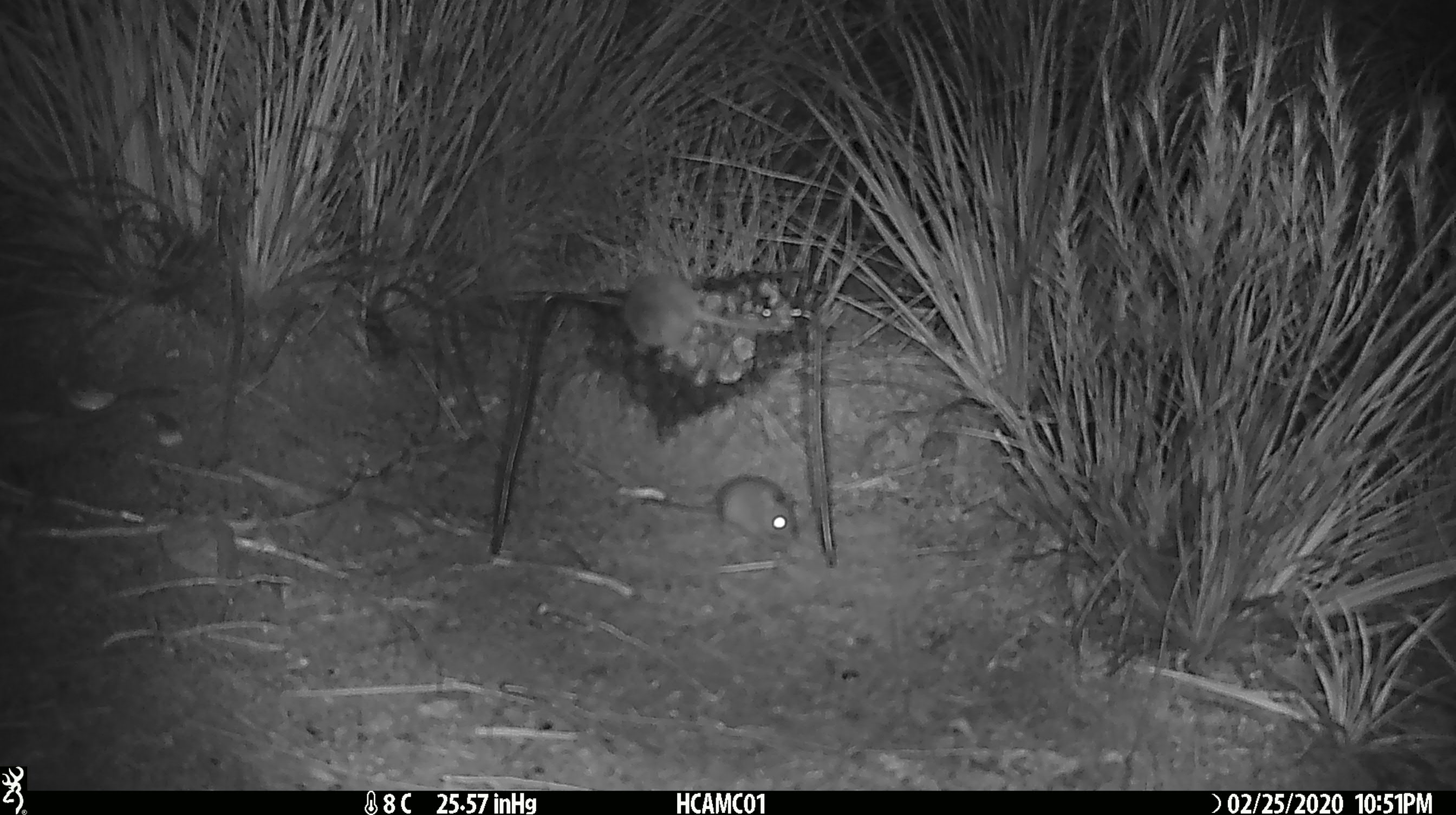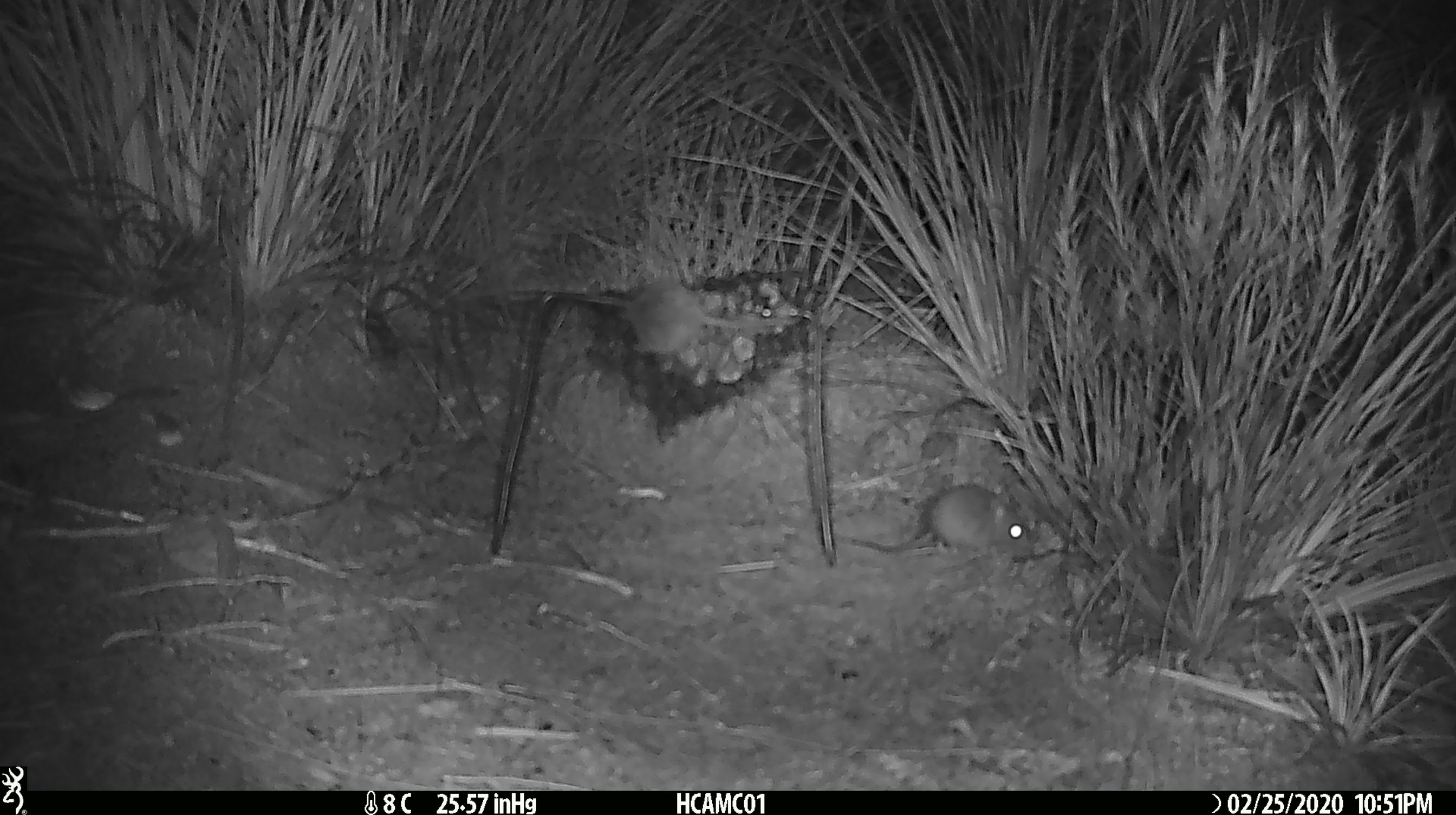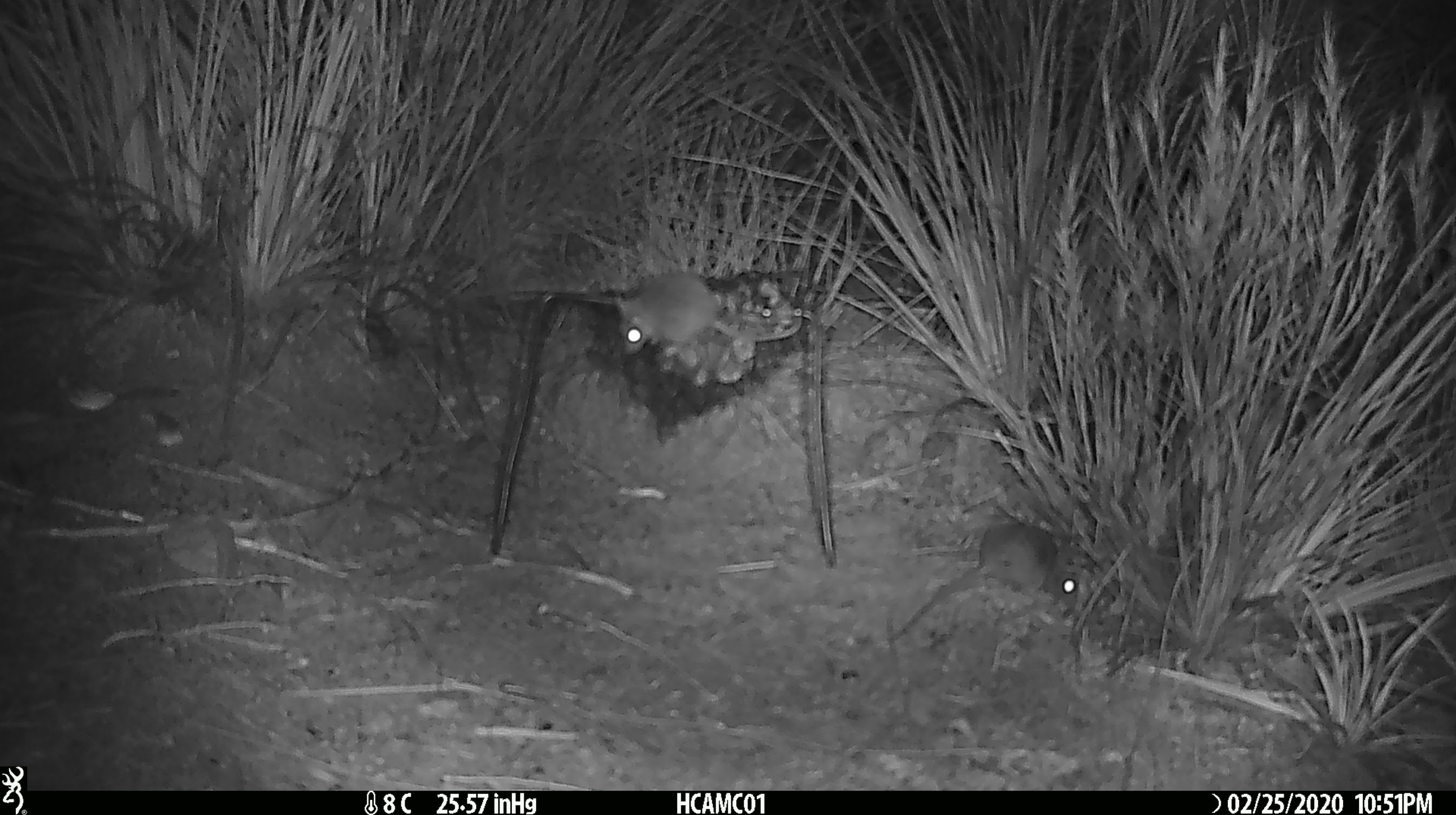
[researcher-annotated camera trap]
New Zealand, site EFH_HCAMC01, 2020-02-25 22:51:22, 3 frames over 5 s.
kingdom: Animalia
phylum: Chordata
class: Mammalia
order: Rodentia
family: Muridae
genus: Mus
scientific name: Mus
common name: mouse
Mouse (Mus).